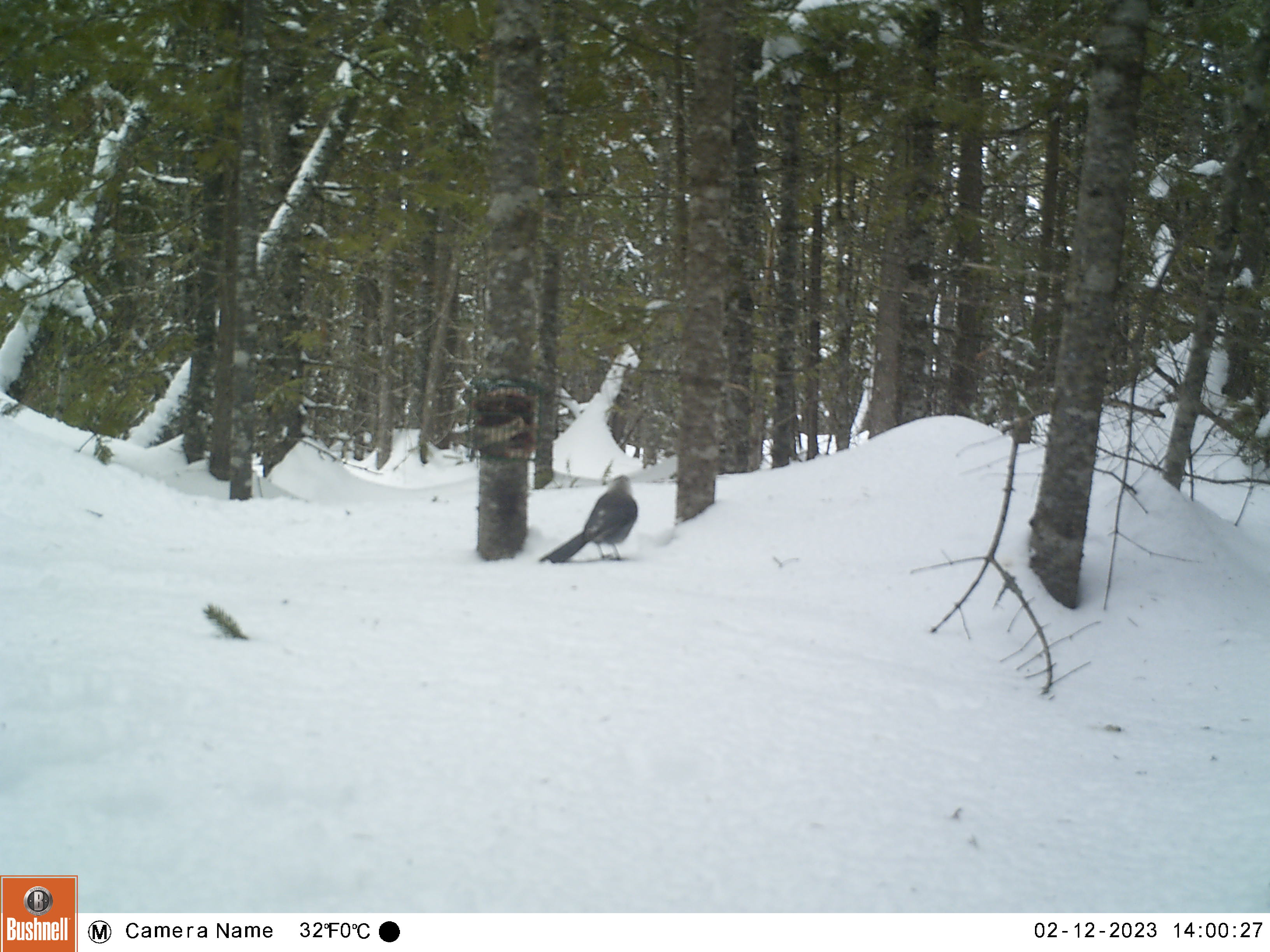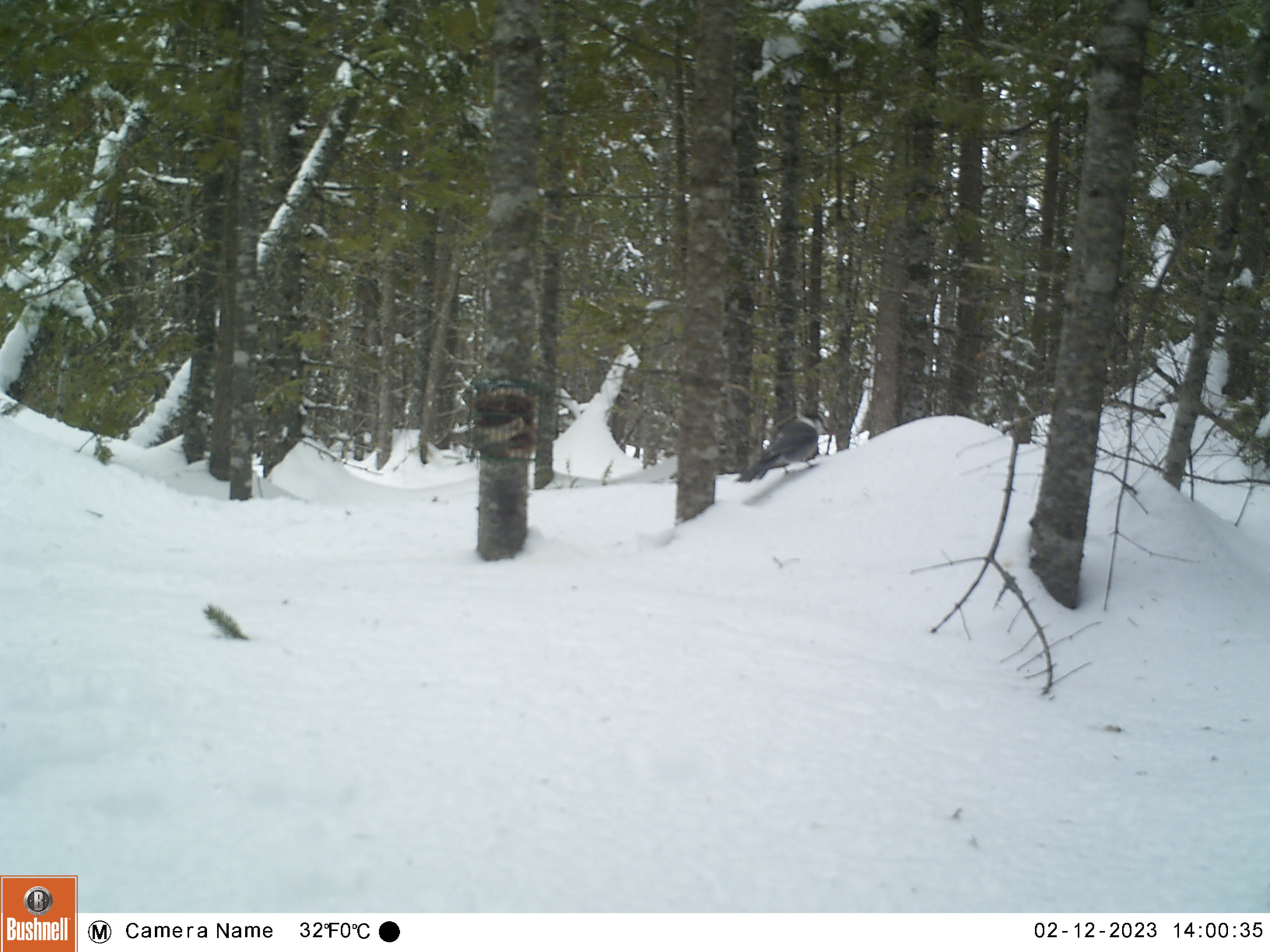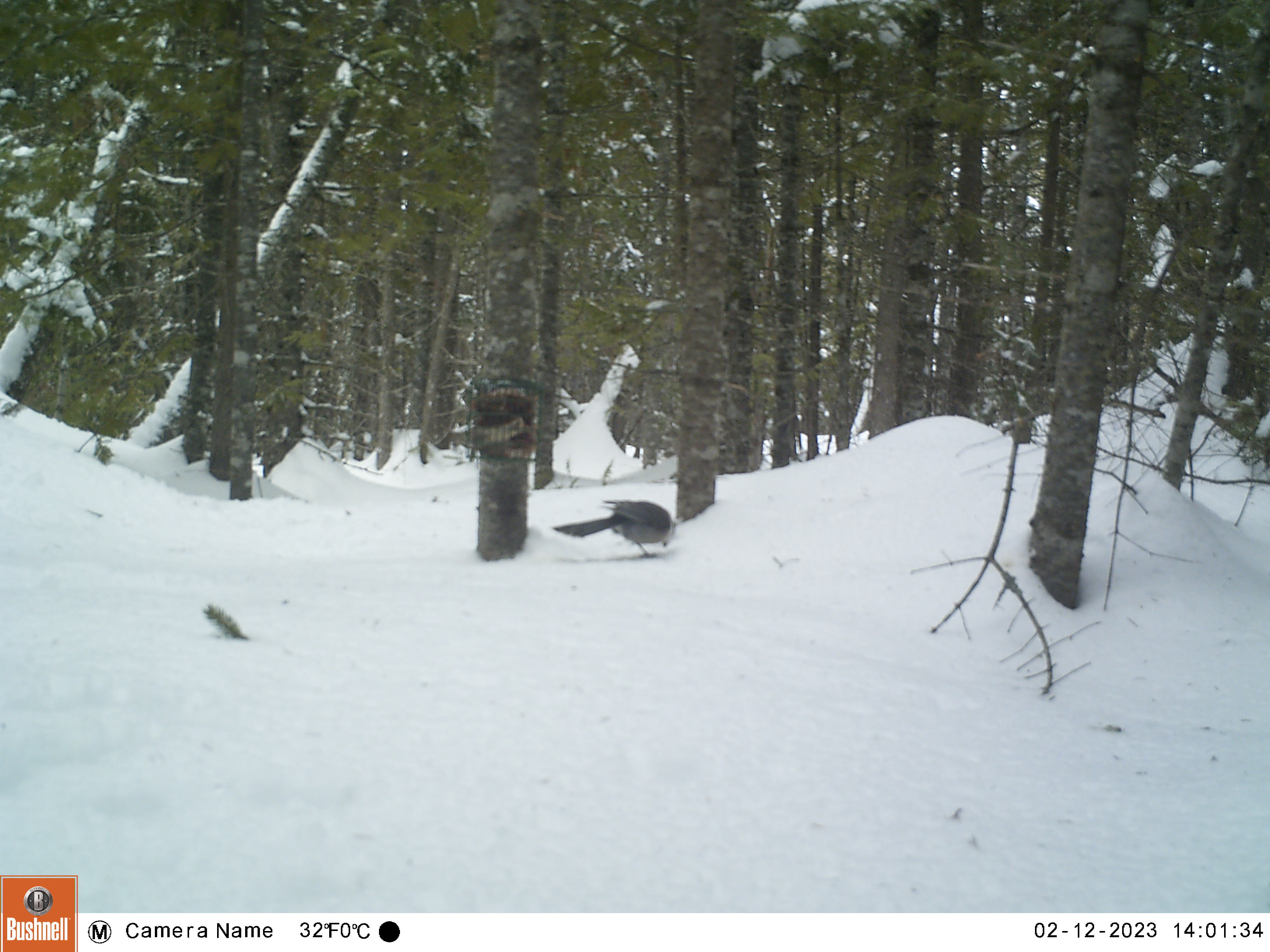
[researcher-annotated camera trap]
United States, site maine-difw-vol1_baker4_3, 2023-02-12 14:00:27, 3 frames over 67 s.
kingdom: Animalia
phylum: Chordata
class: Aves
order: Passeriformes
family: Corvidae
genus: Perisoreus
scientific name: Perisoreus canadensis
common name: canada jay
Canada jay (Perisoreus canadensis).